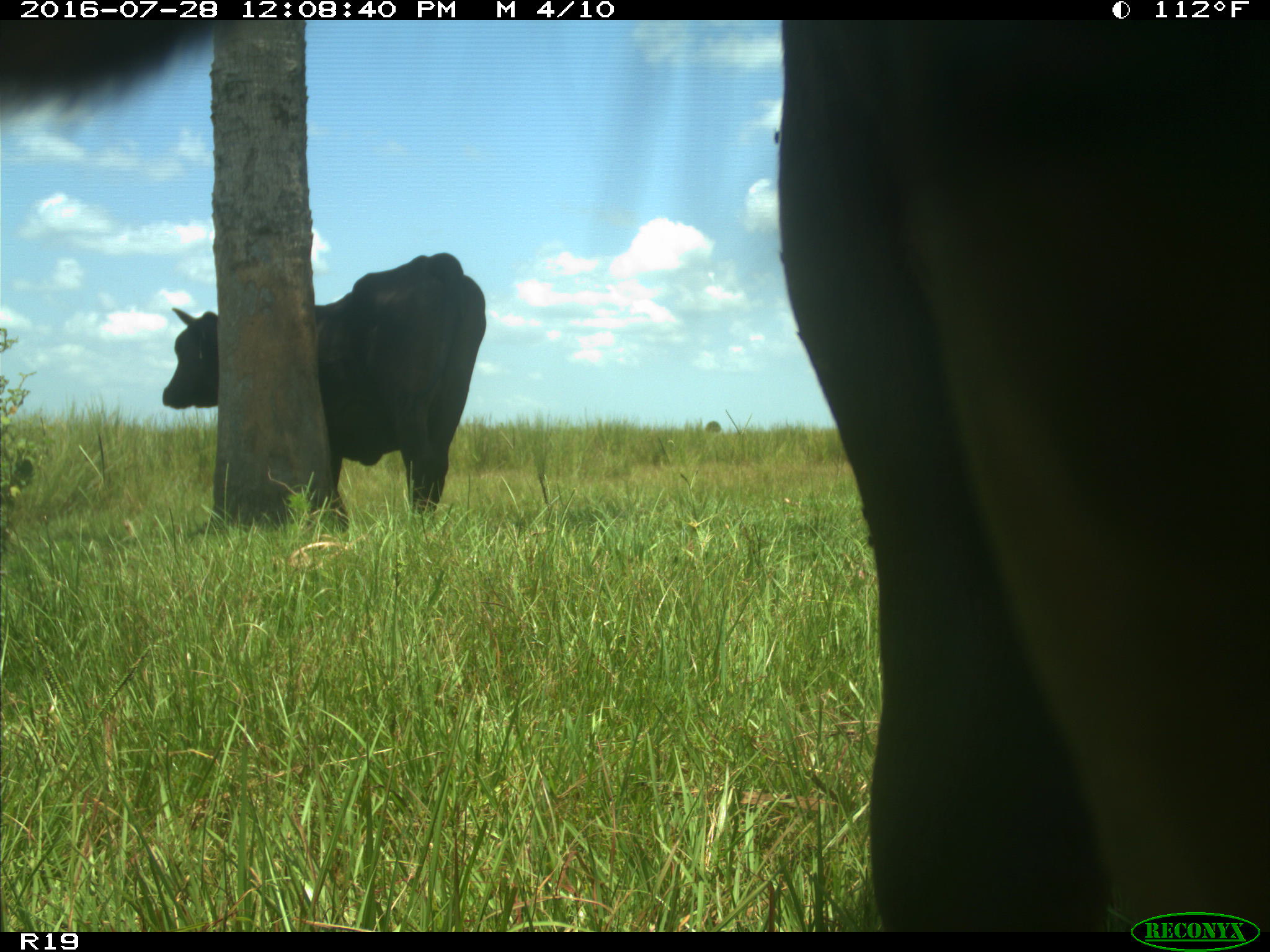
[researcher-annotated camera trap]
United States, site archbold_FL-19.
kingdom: Animalia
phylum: Chordata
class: Mammalia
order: Artiodactyla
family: Bovidae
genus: Bos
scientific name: Bos taurus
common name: domestic cow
Bos taurus (domestic cow).